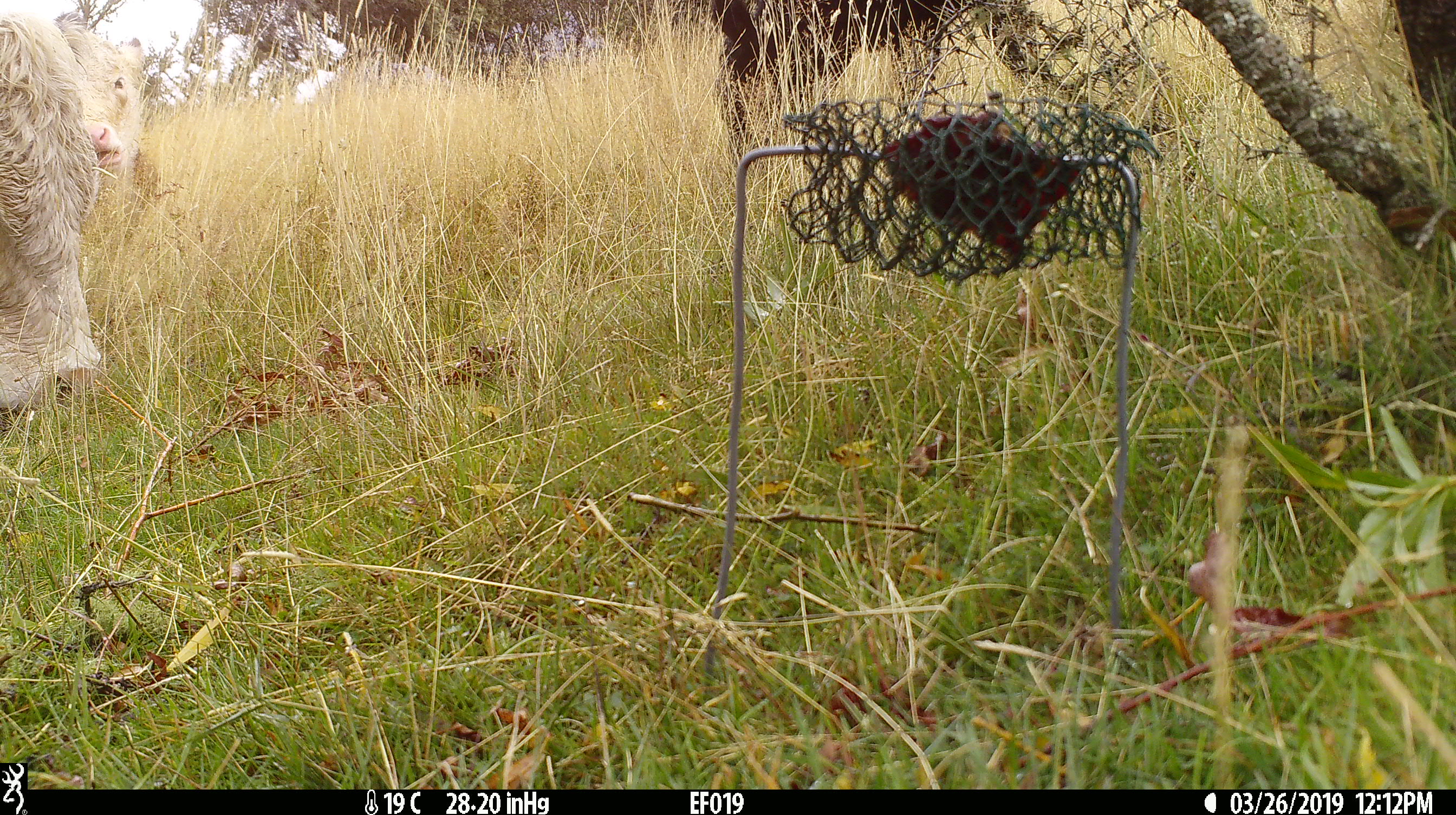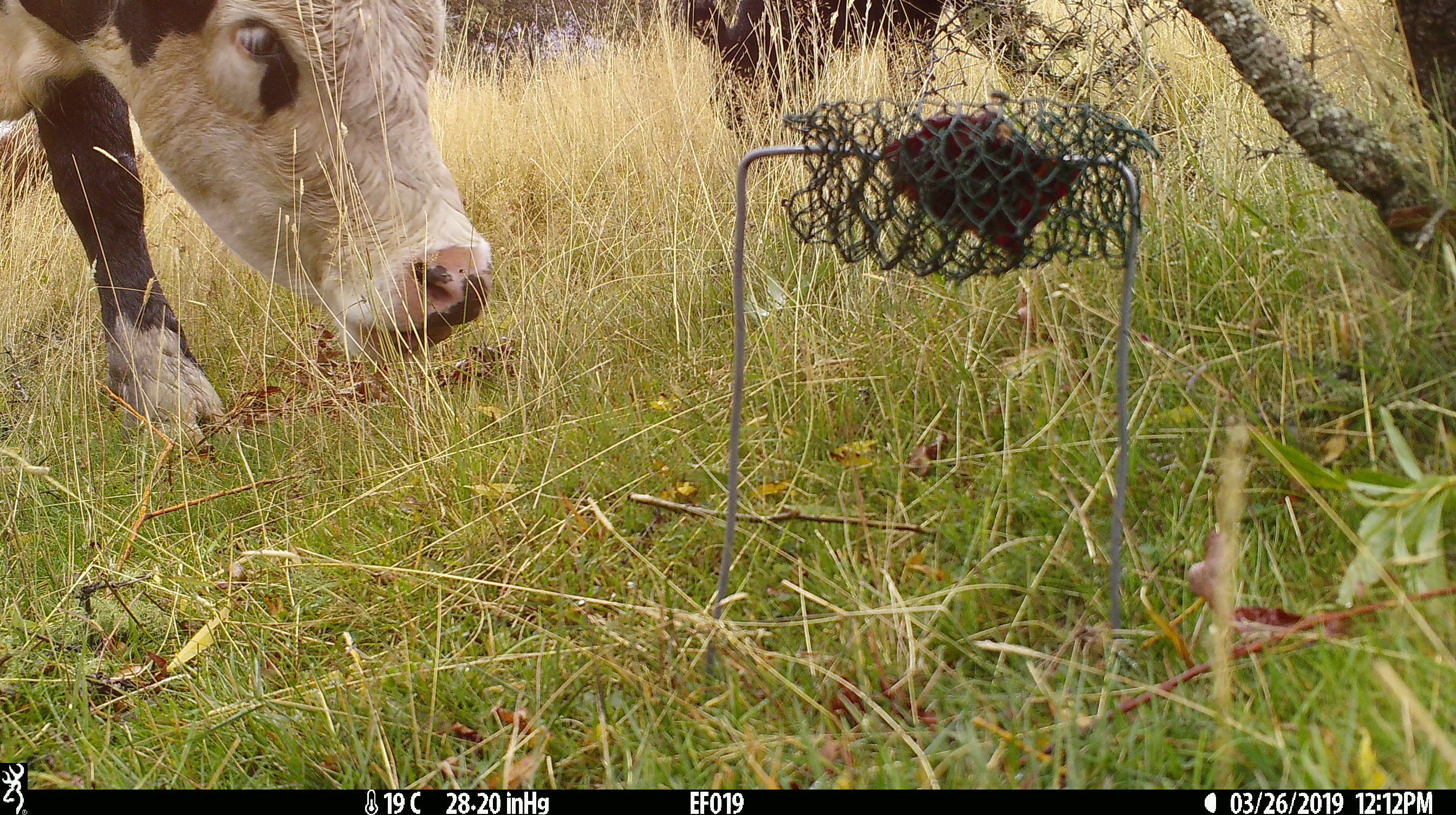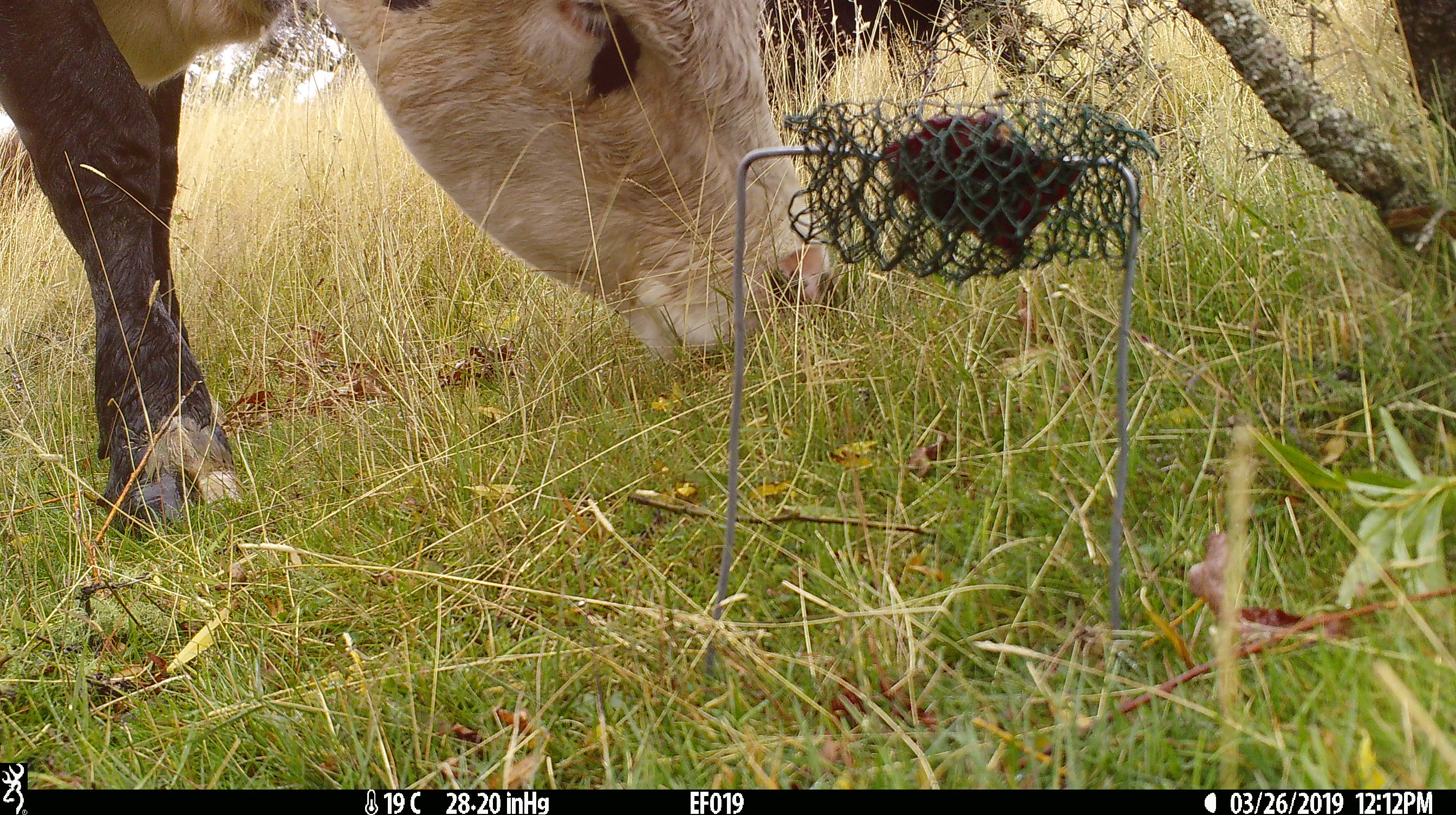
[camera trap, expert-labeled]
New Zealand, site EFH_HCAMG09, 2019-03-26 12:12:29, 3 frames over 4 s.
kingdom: Animalia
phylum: Chordata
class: Mammalia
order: Artiodactyla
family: Bovidae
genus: Bos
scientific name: Bos taurus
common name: domestic cow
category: cow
Cow (domestic cow) (Bos taurus).